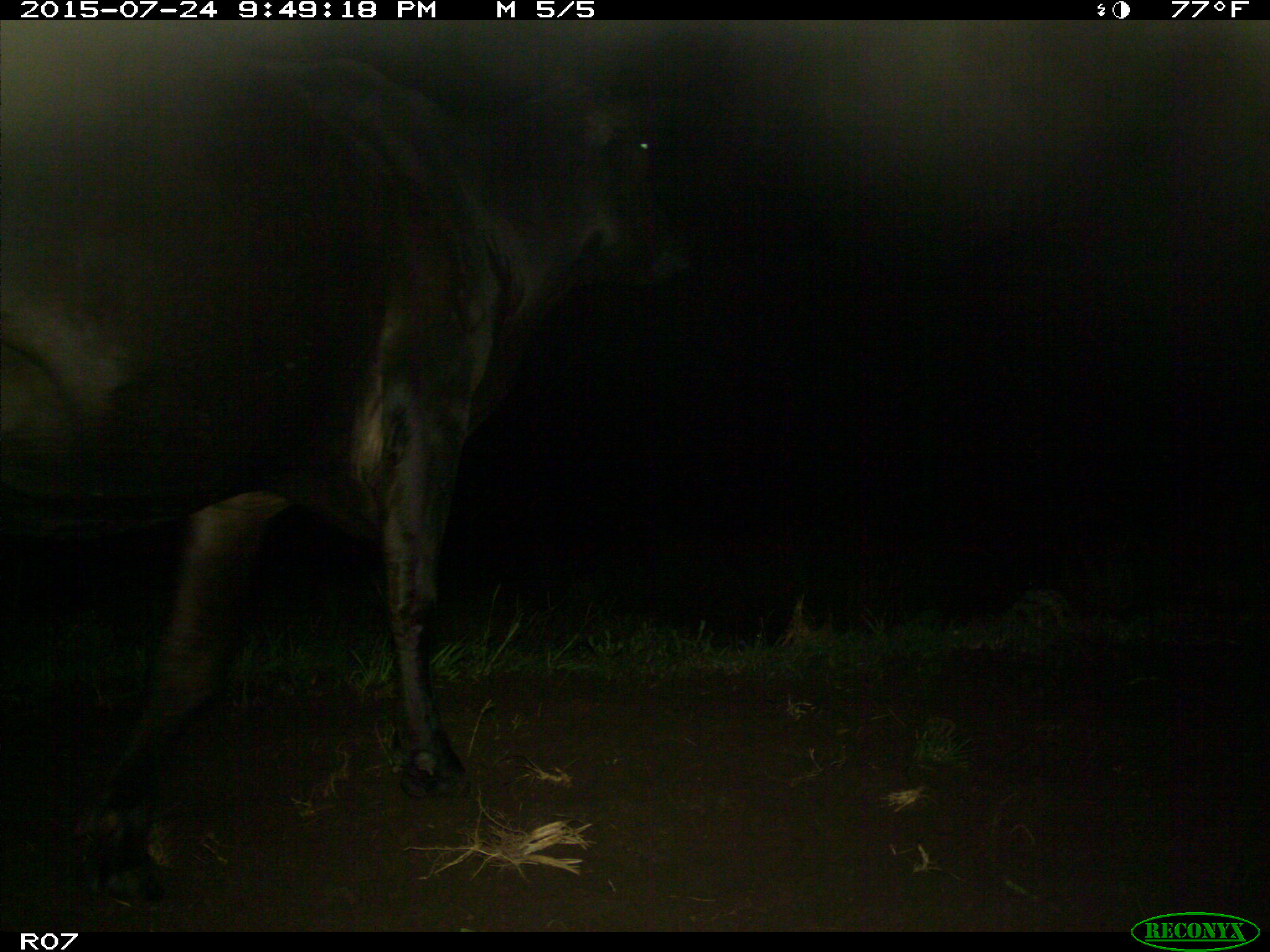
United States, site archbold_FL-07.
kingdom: Animalia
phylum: Chordata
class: Mammalia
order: Artiodactyla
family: Bovidae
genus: Bos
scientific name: Bos taurus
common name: domestic cow